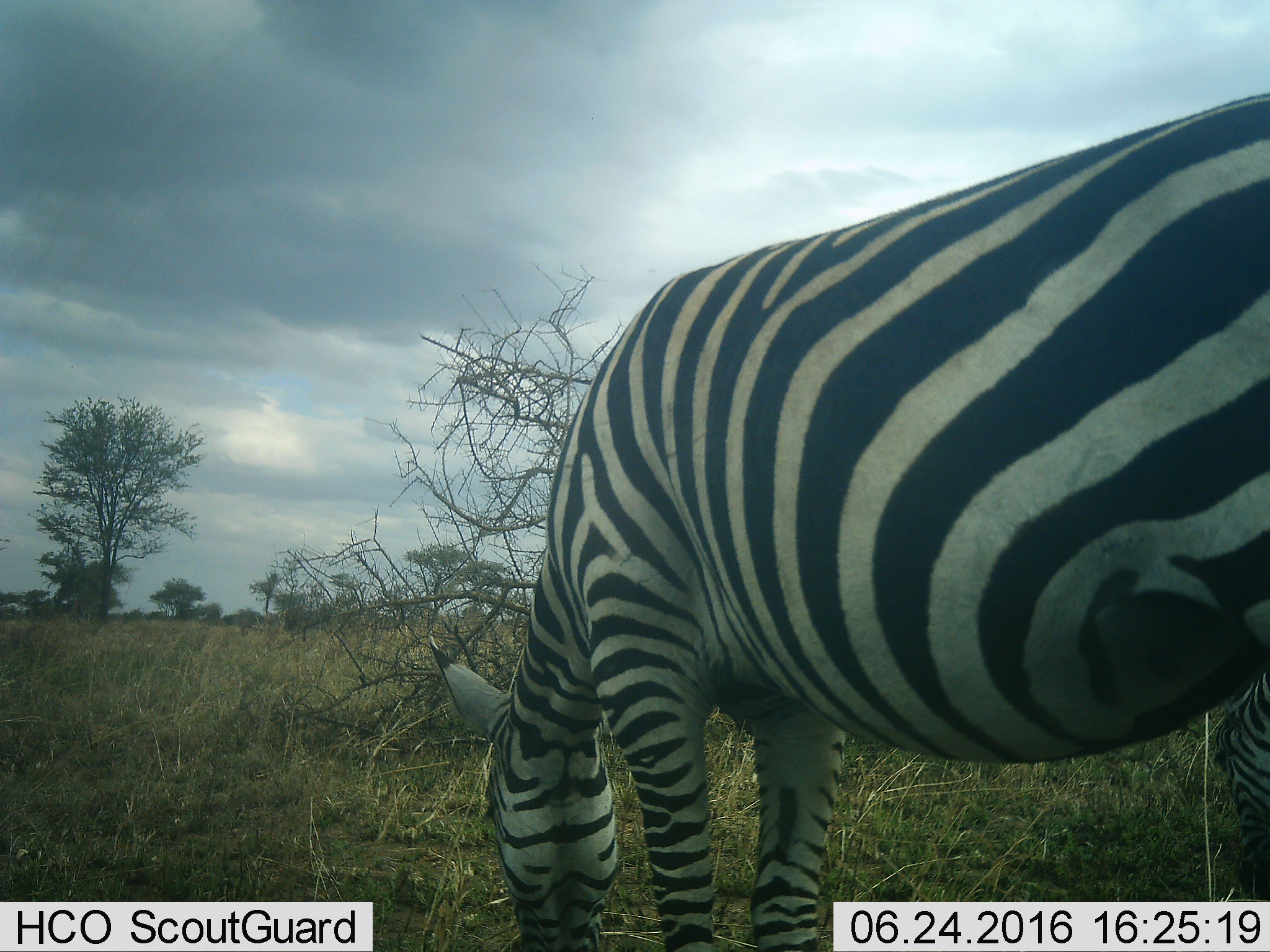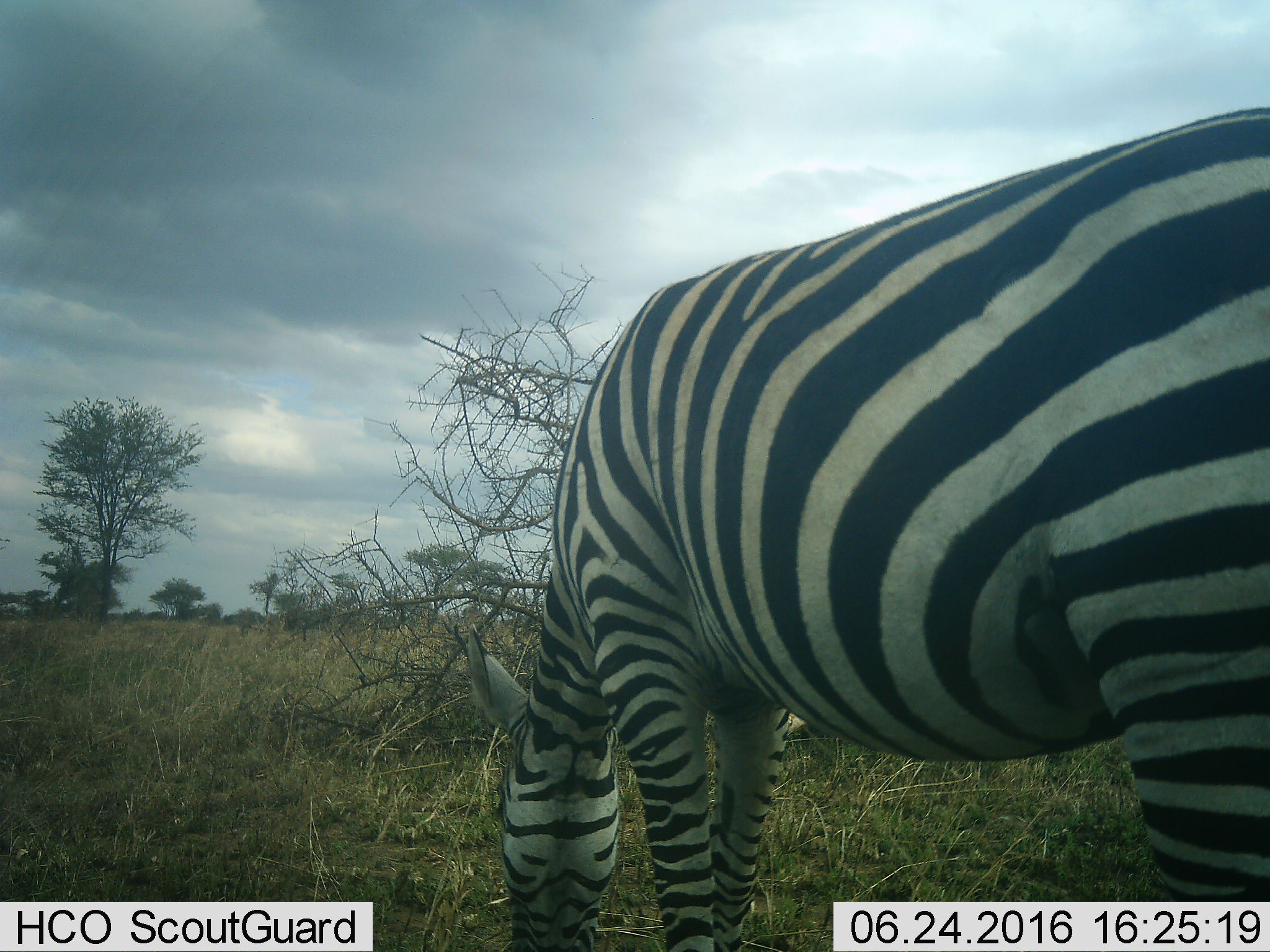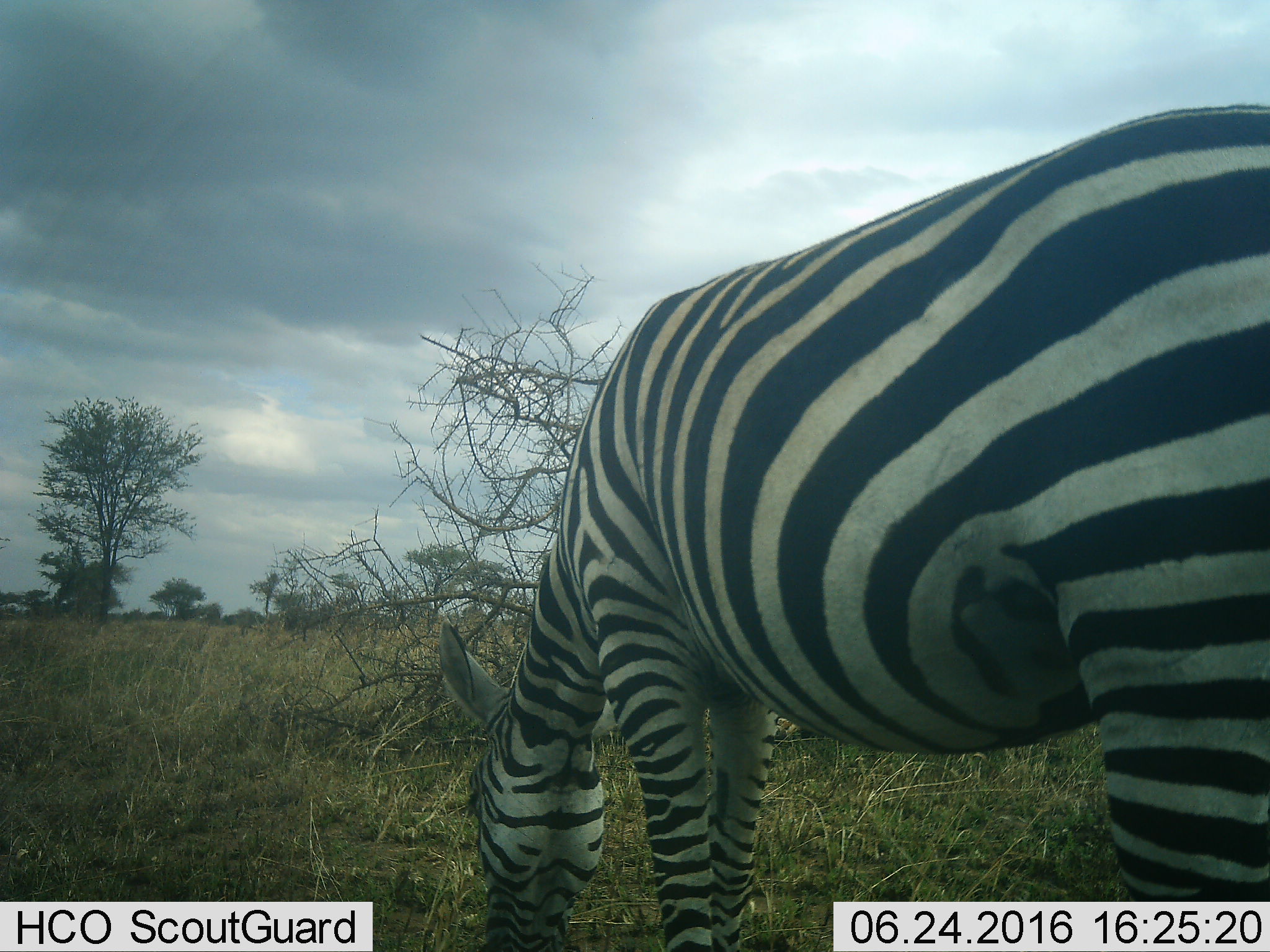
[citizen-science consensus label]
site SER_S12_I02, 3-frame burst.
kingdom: Animalia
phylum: Chordata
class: Mammalia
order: Perissodactyla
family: Equidae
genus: Equus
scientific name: Equus quagga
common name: plains zebra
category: zebraplains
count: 1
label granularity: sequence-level